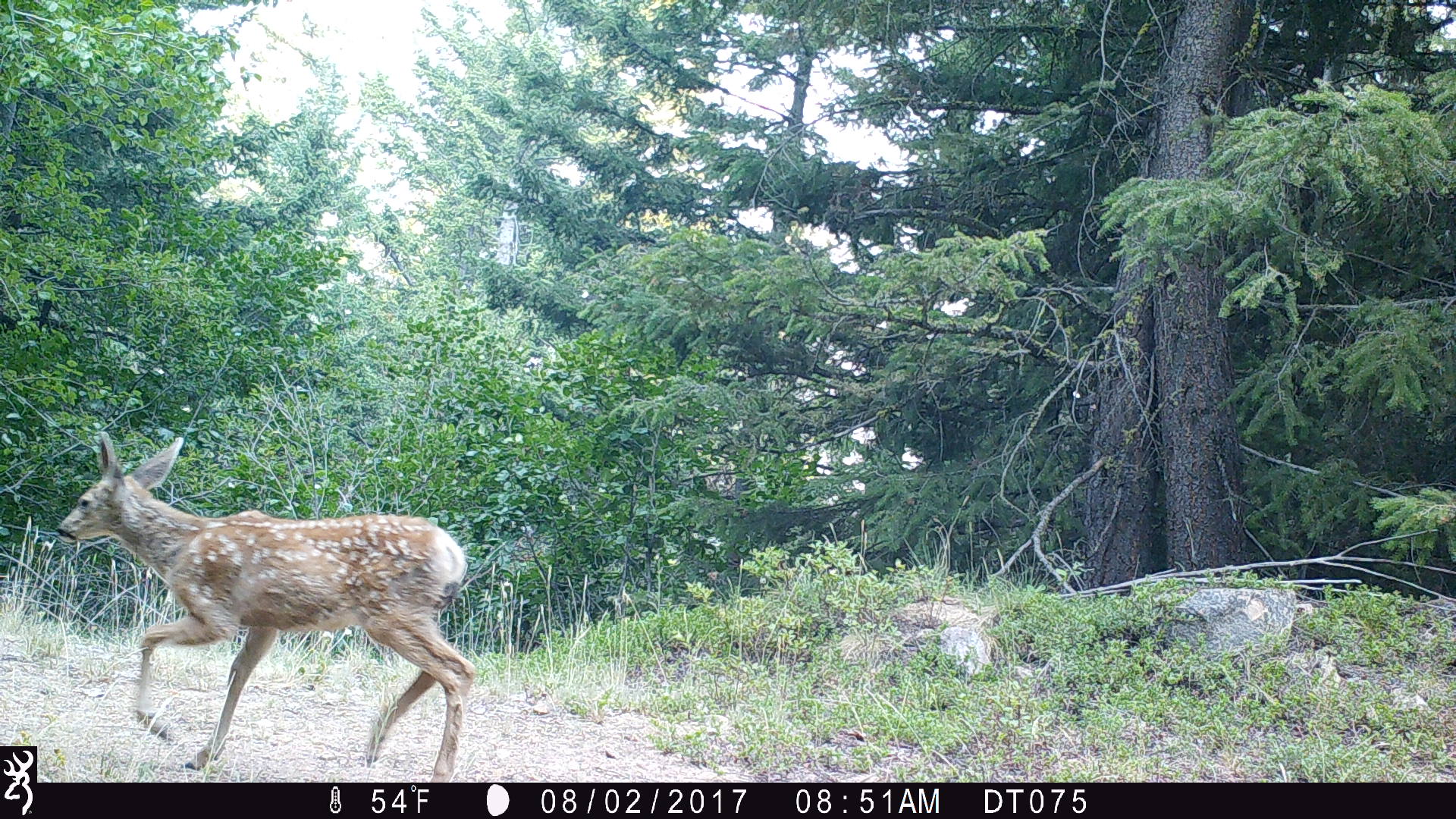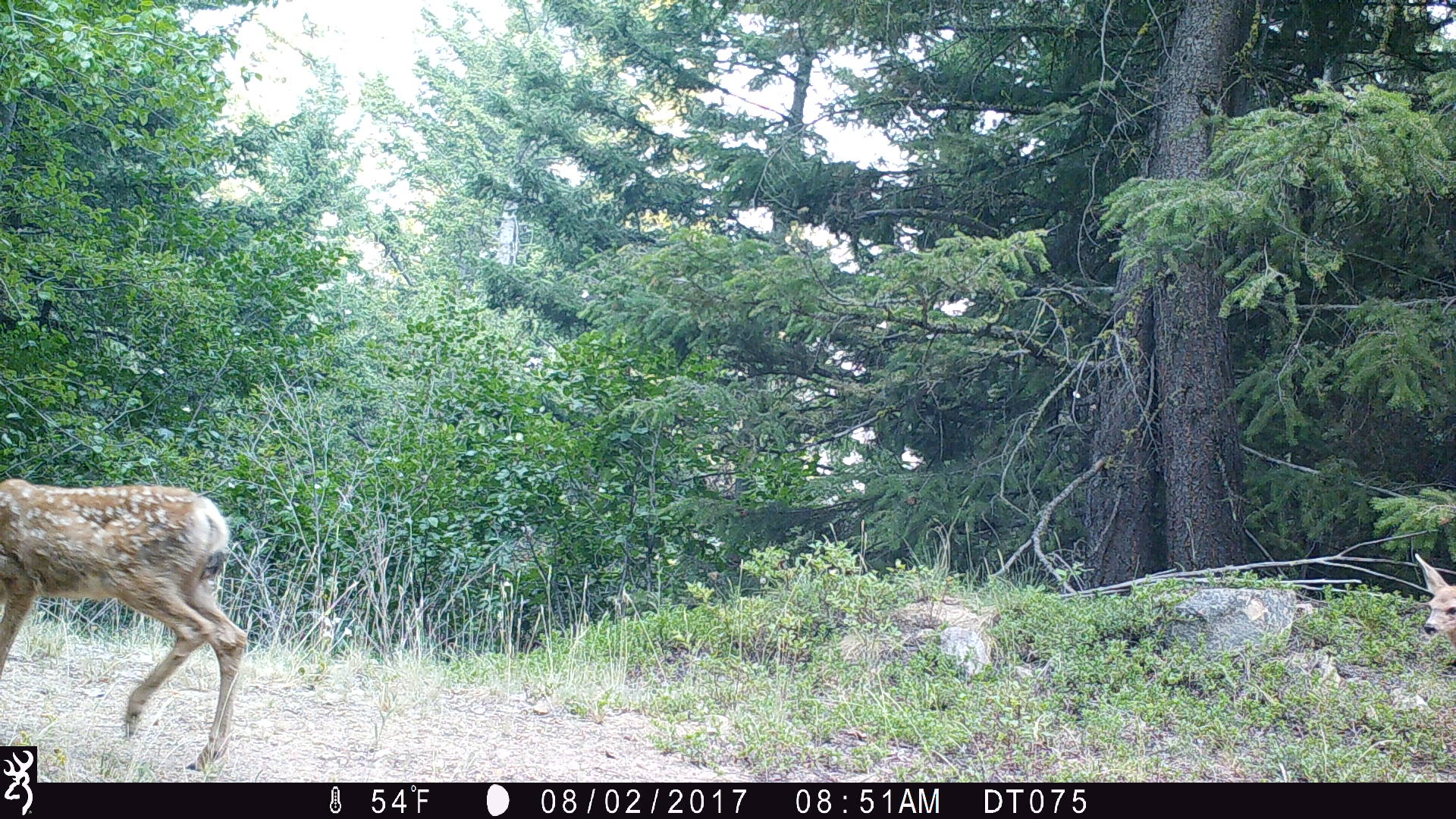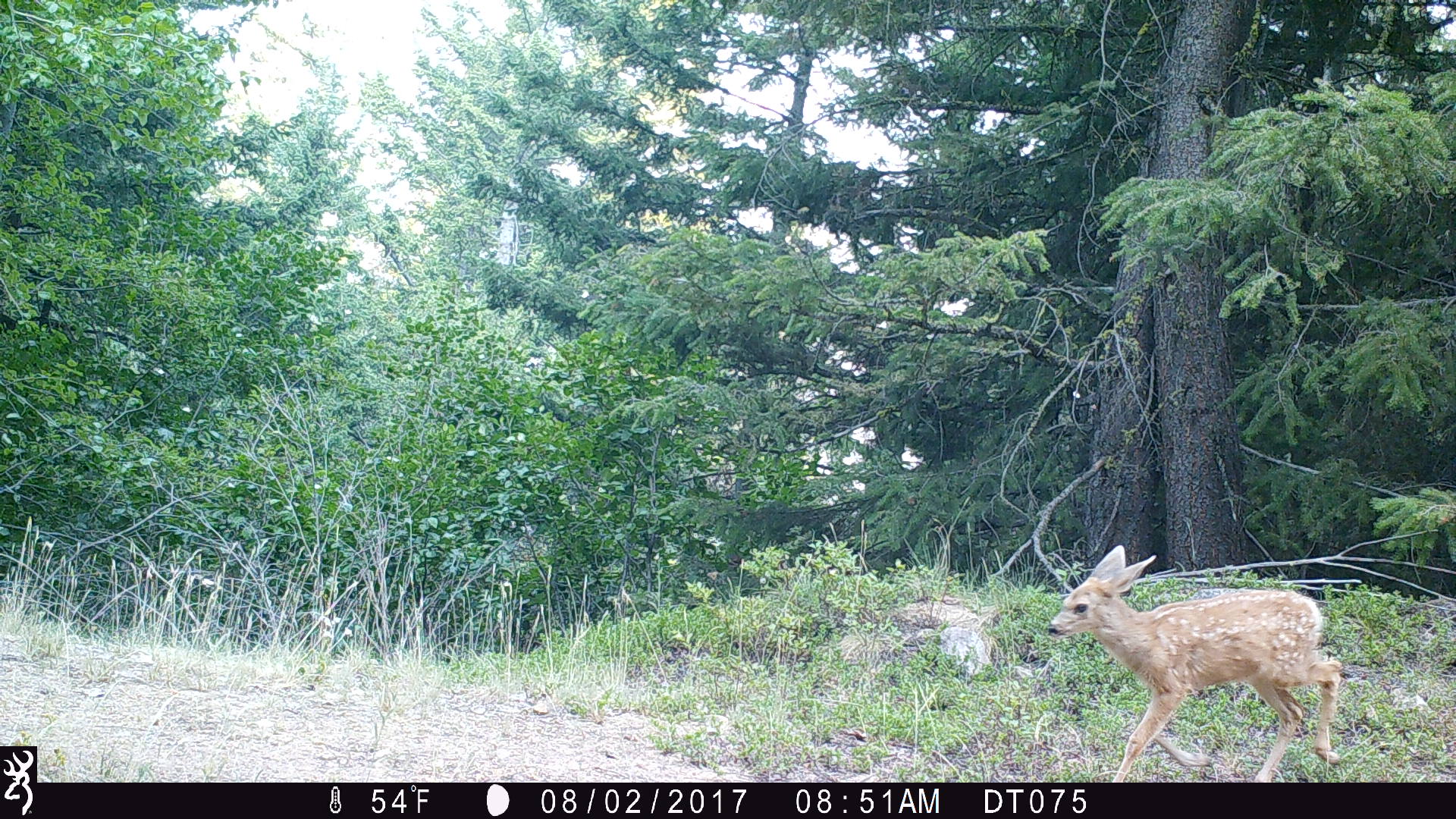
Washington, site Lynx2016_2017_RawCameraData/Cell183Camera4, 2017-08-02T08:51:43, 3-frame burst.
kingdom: Animalia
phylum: Chordata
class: Mammalia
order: Artiodactyla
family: Cervidae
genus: Odocoileus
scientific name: Odocoileus hemionus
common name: mule deer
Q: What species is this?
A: Odocoileus hemionus (mule deer).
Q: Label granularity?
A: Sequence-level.